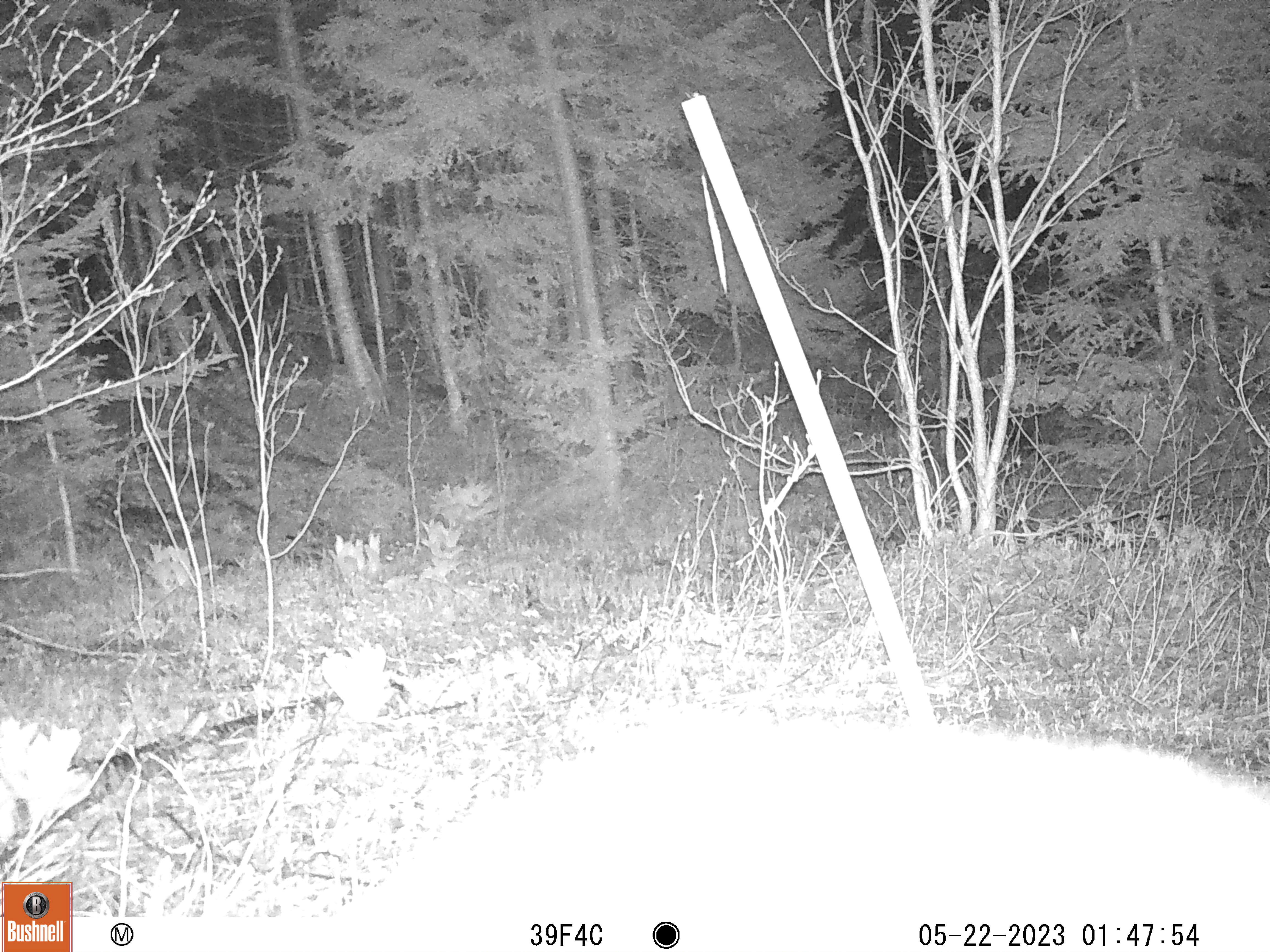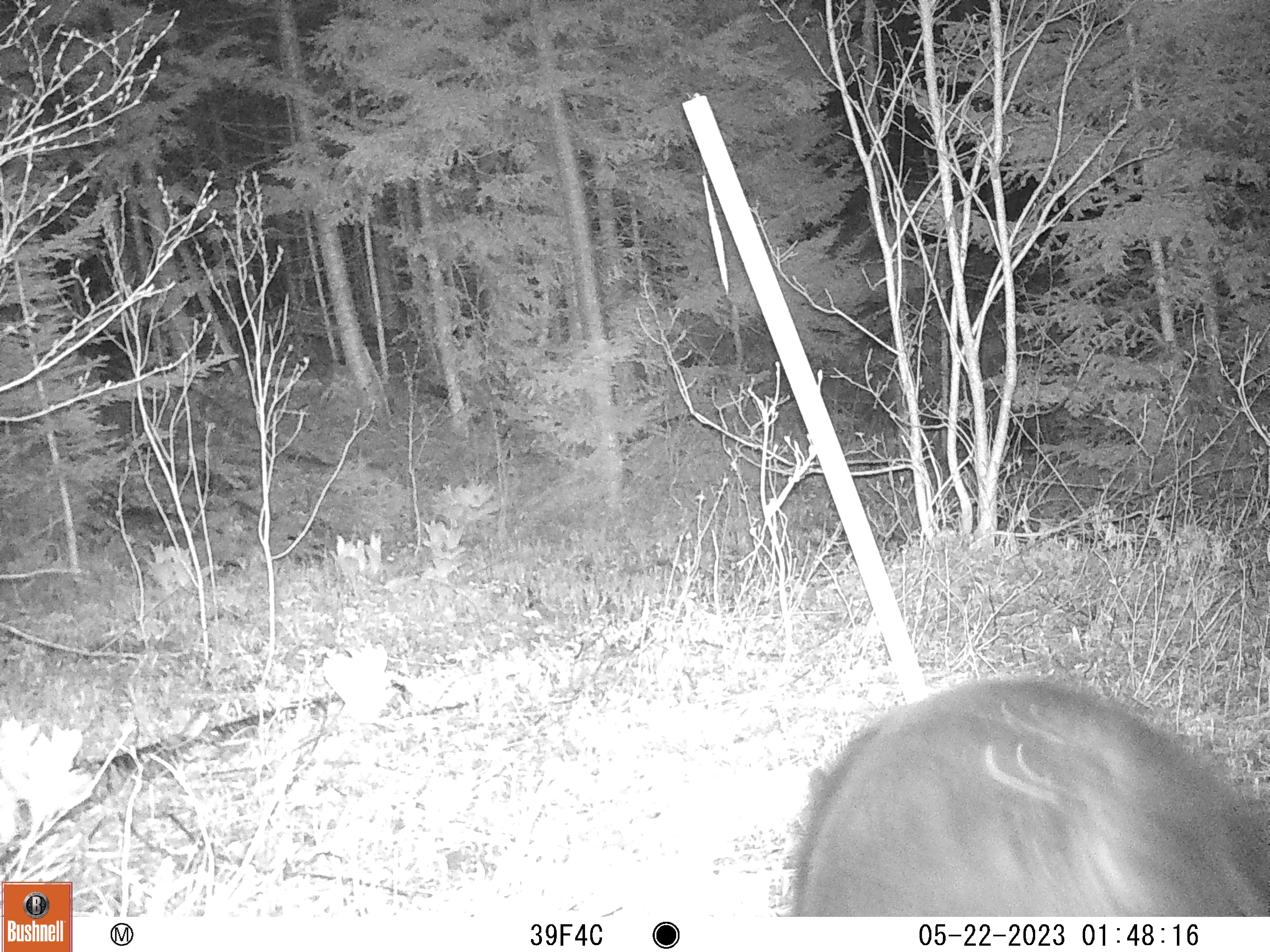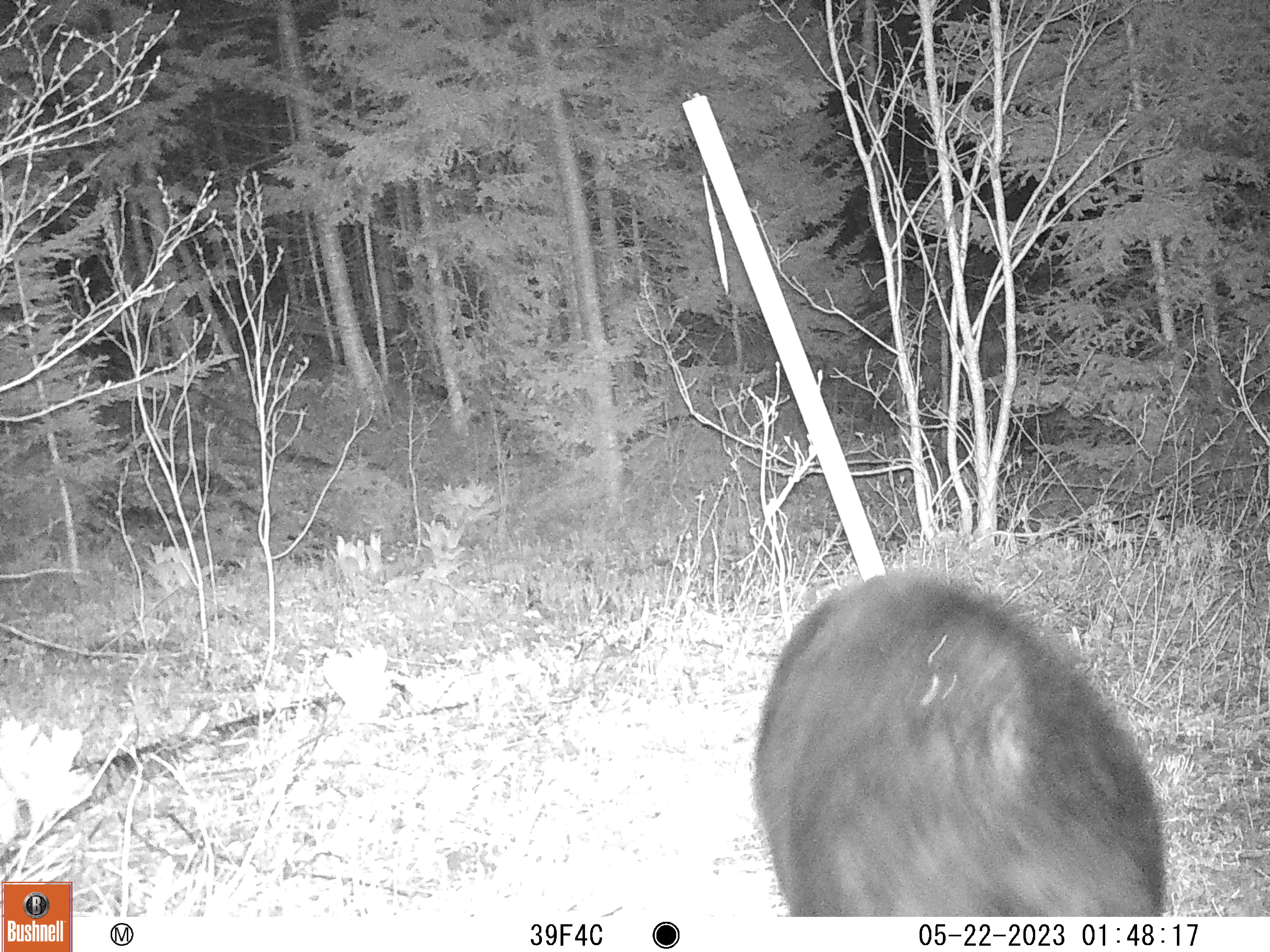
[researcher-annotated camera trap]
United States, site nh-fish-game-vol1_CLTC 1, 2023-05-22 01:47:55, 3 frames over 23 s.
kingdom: Animalia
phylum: Chordata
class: Mammalia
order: Carnivora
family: Ursidae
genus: Ursus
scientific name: Ursus americanus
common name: black bear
Black bear (Ursus americanus).